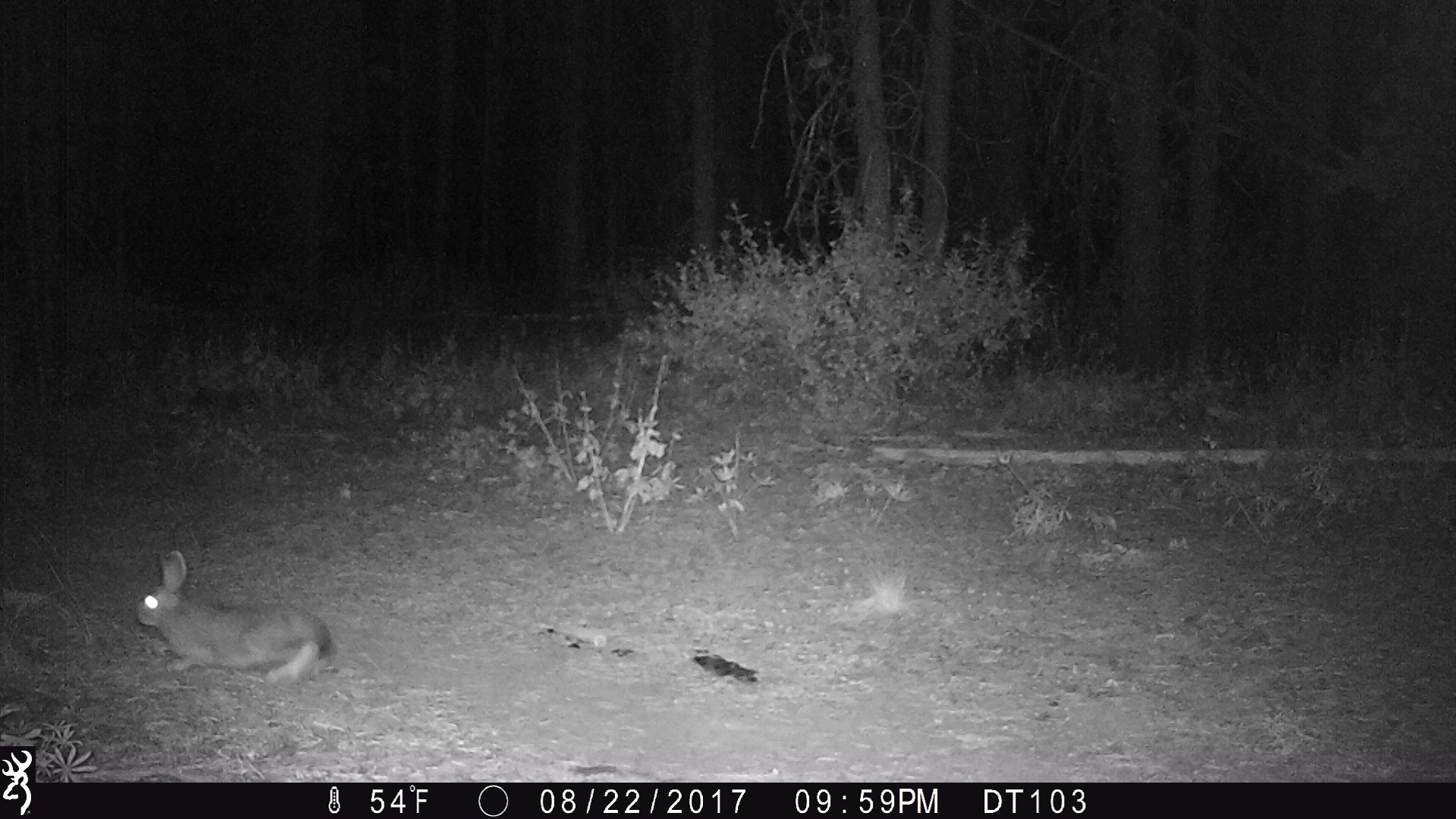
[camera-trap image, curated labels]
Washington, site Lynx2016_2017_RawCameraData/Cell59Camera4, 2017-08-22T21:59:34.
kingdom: Animalia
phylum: Chordata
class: Mammalia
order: Lagomorpha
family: Leporidae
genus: Lepus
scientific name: Lepus americanus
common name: snowshoe hare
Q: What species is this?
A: Lepus americanus (snowshoe hare).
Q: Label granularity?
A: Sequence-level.